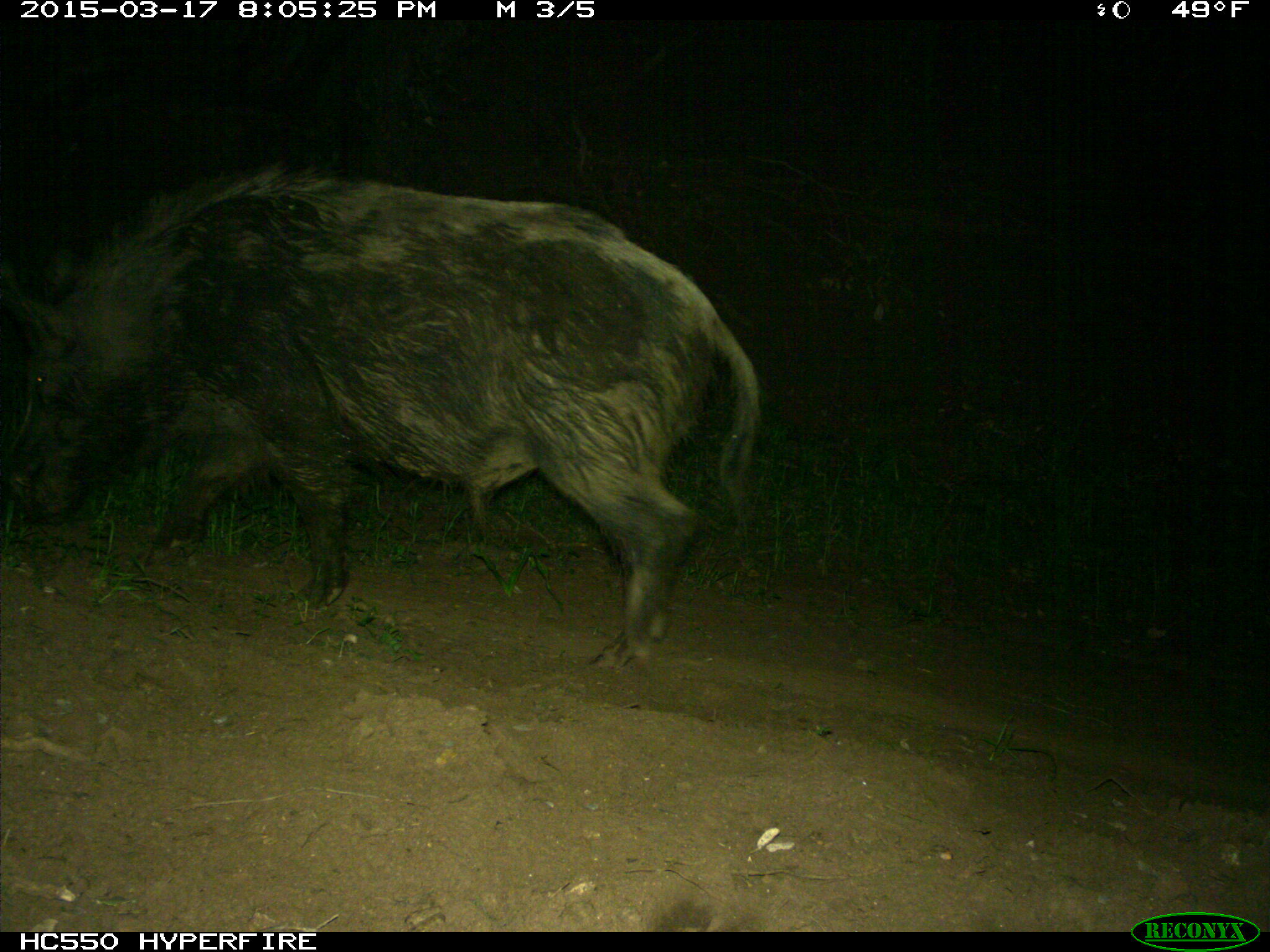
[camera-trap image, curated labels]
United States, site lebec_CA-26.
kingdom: Animalia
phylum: Chordata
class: Mammalia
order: Artiodactyla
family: Suidae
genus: Sus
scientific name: Sus scrofa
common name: wild boar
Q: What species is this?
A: Sus scrofa (wild boar).